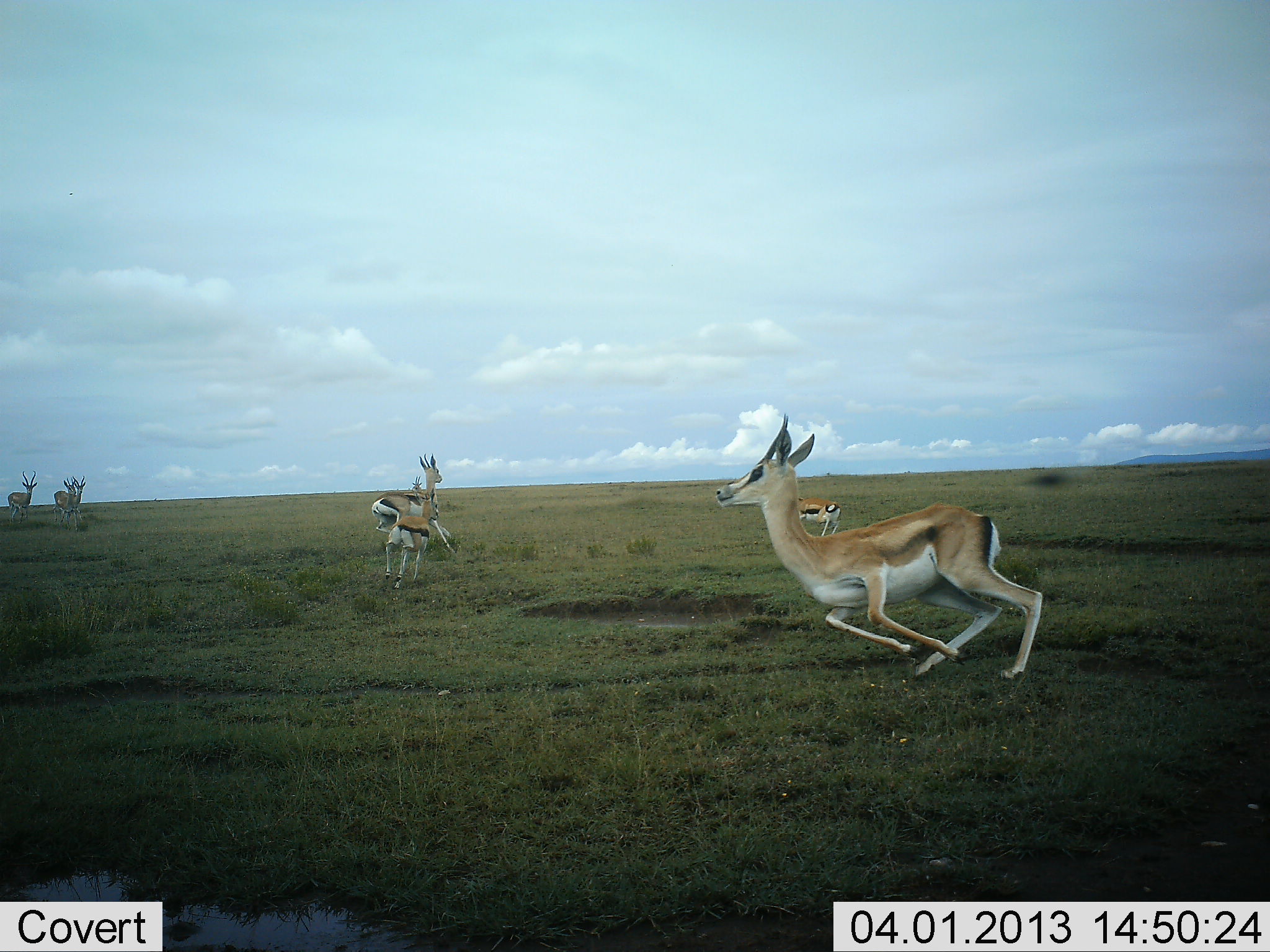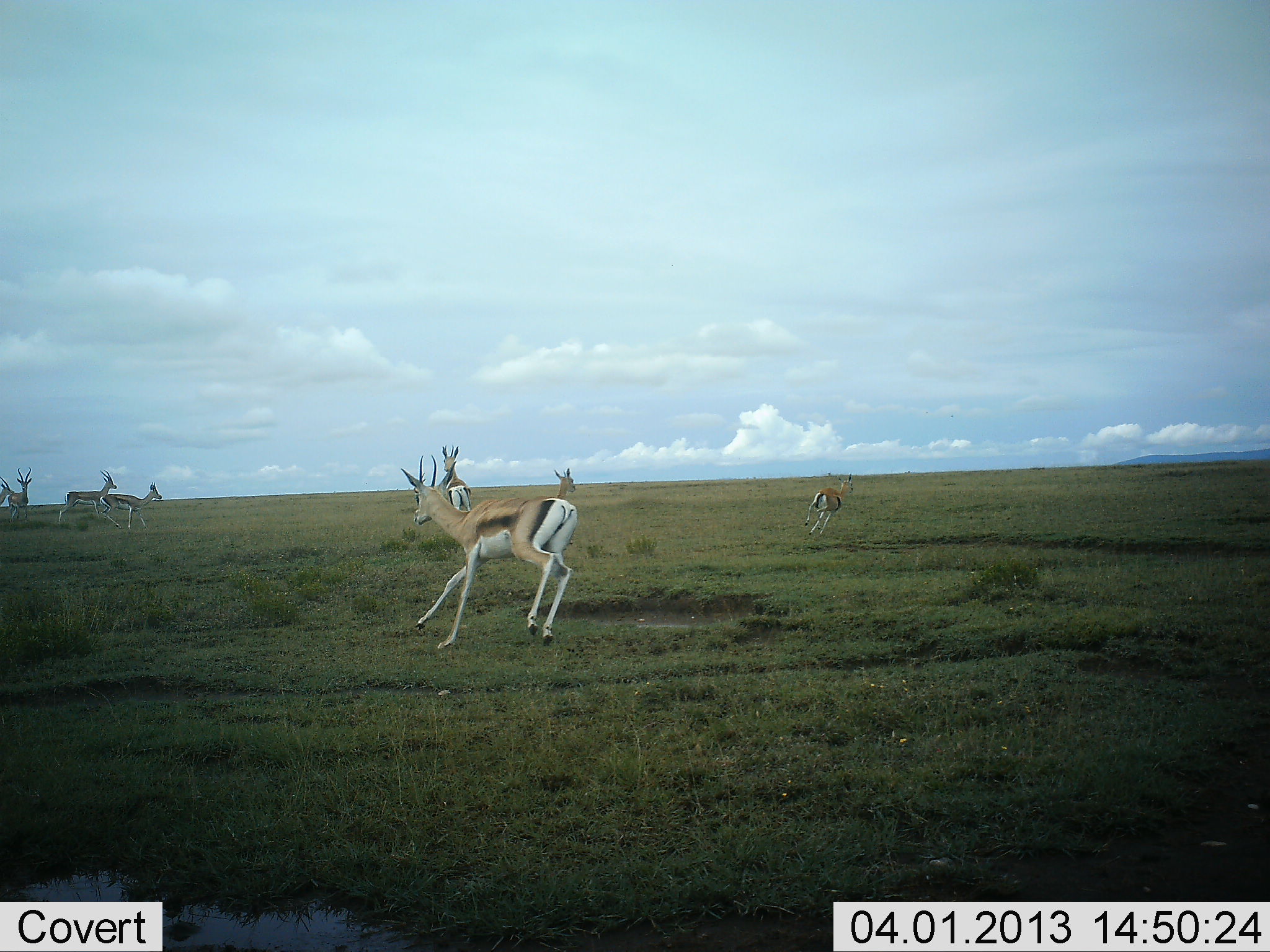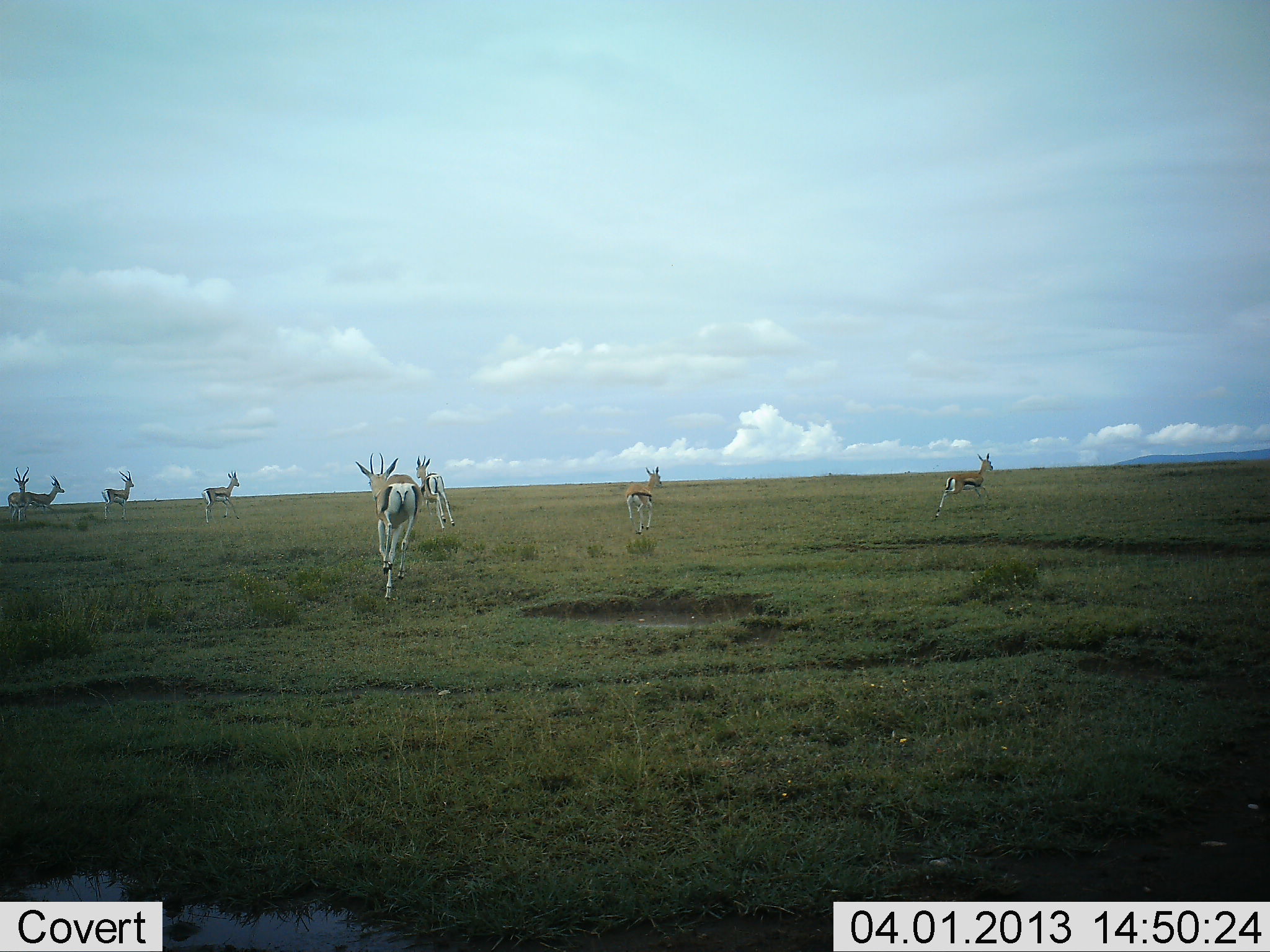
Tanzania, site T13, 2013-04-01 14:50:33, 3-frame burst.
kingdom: Animalia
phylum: Chordata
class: Mammalia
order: Artiodactyla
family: Bovidae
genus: Eudorcas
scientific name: Eudorcas thomsonii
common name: thomson's gazelle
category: gazellethomsons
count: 8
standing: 6%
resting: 0%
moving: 100%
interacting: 3%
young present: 12%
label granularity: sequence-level